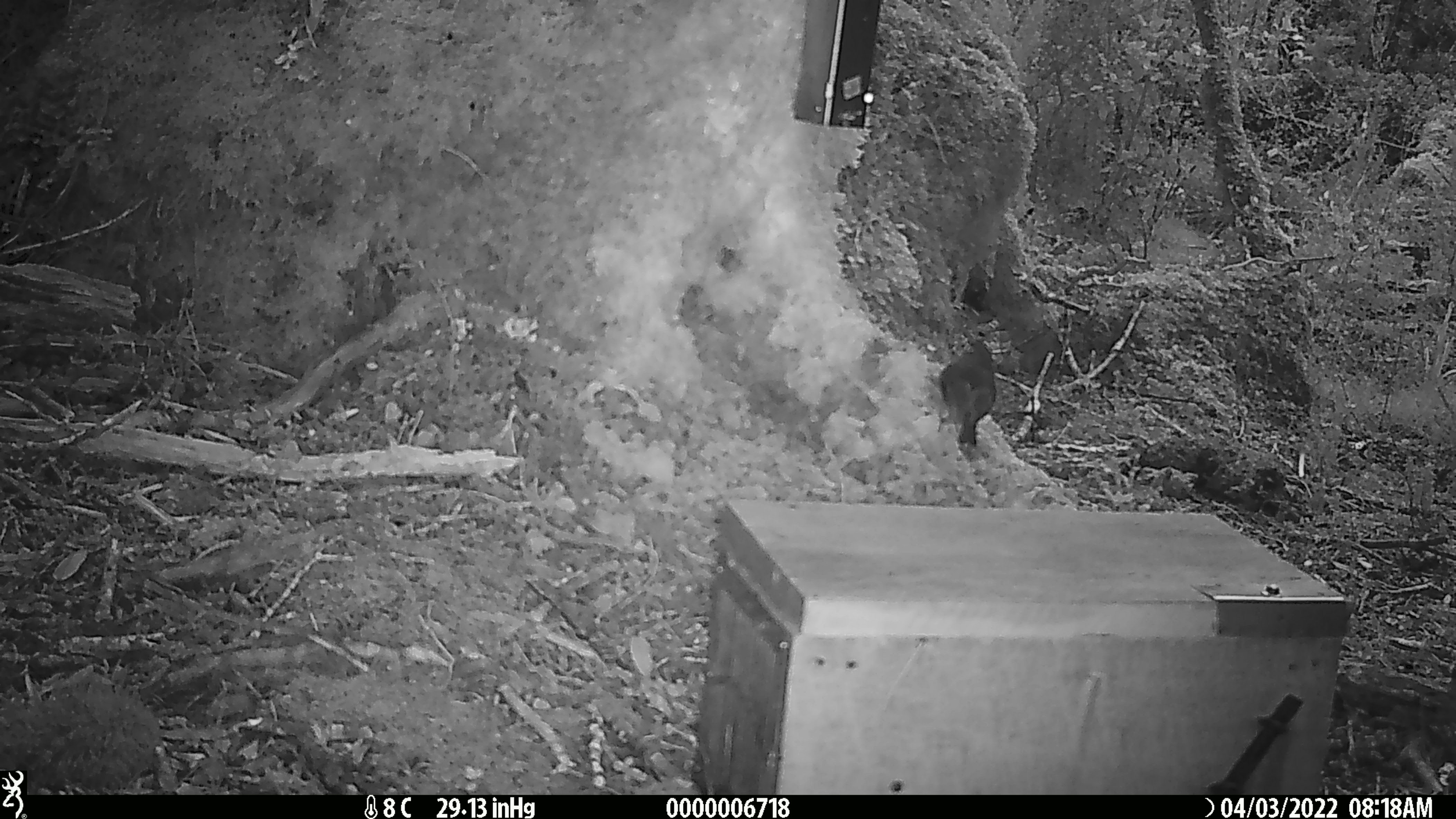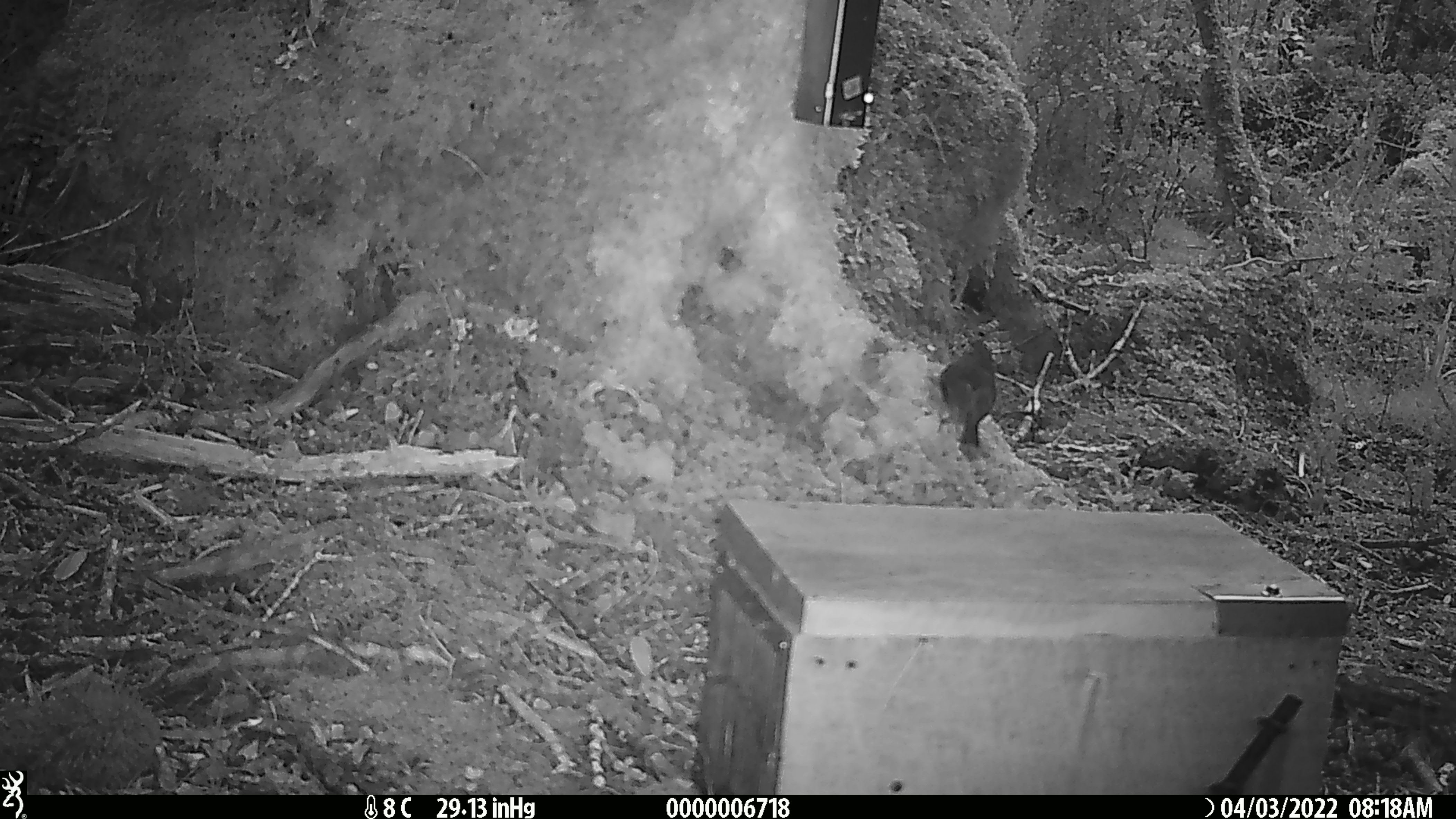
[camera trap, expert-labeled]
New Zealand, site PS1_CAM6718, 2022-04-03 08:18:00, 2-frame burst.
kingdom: Animalia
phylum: Chordata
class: Aves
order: Passeriformes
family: Petroicidae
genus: Petroica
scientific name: Petroica australis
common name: new zealand robin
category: robin